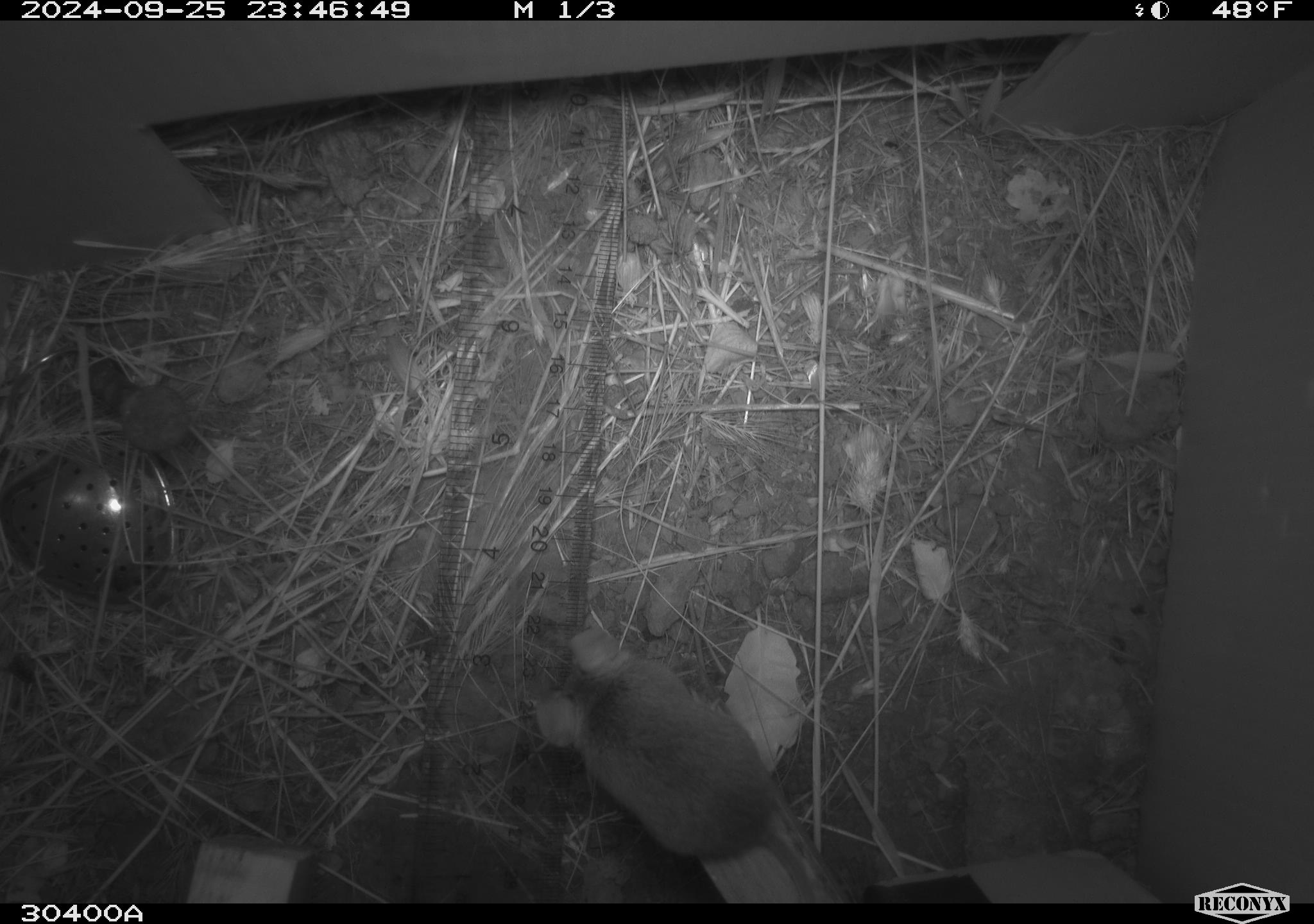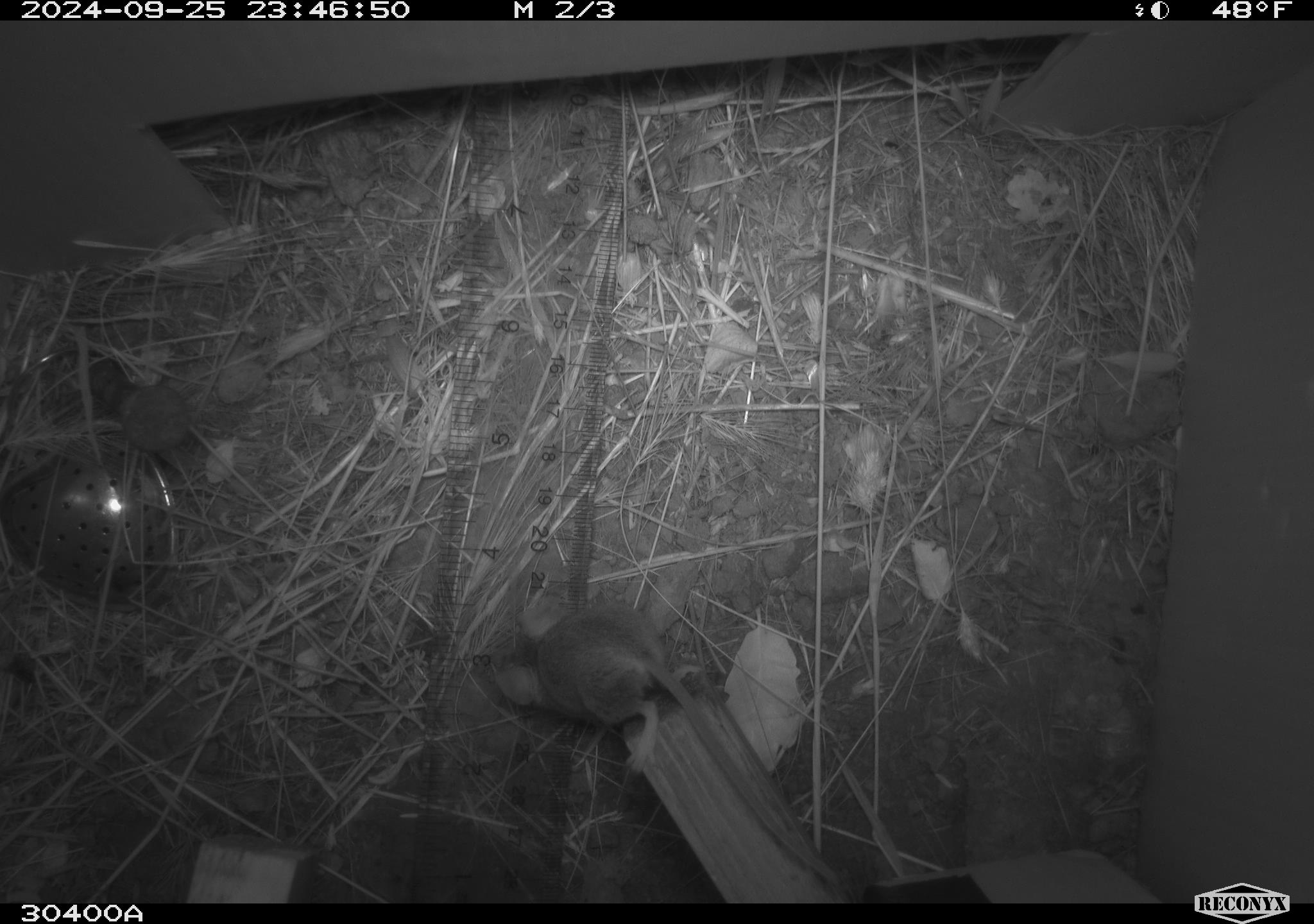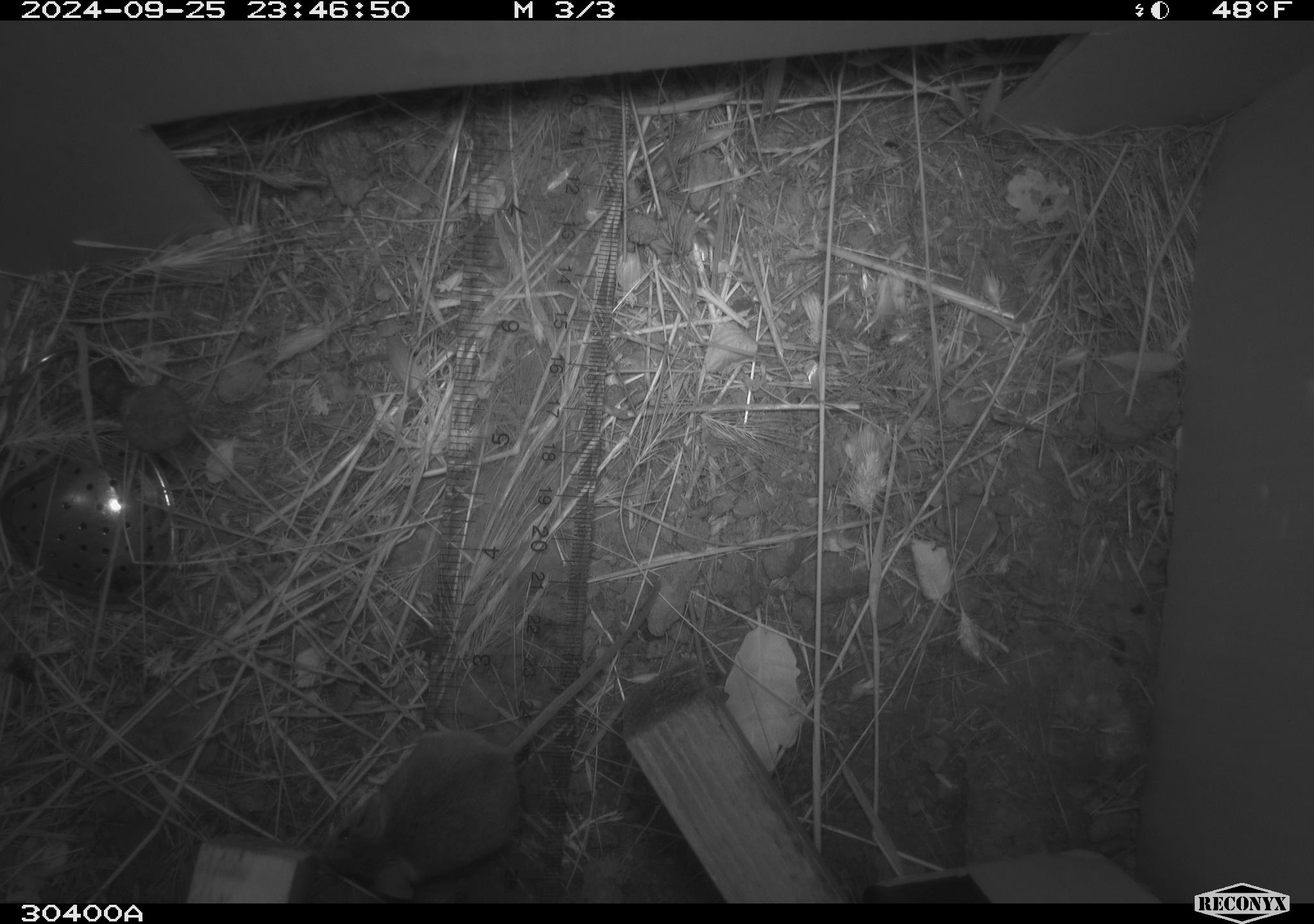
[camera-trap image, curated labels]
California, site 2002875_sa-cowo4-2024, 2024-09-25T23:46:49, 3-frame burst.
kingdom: Animalia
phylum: Chordata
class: Mammalia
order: Rodentia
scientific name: Rodentia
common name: mouse species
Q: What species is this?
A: Mouse species (Rodentia).